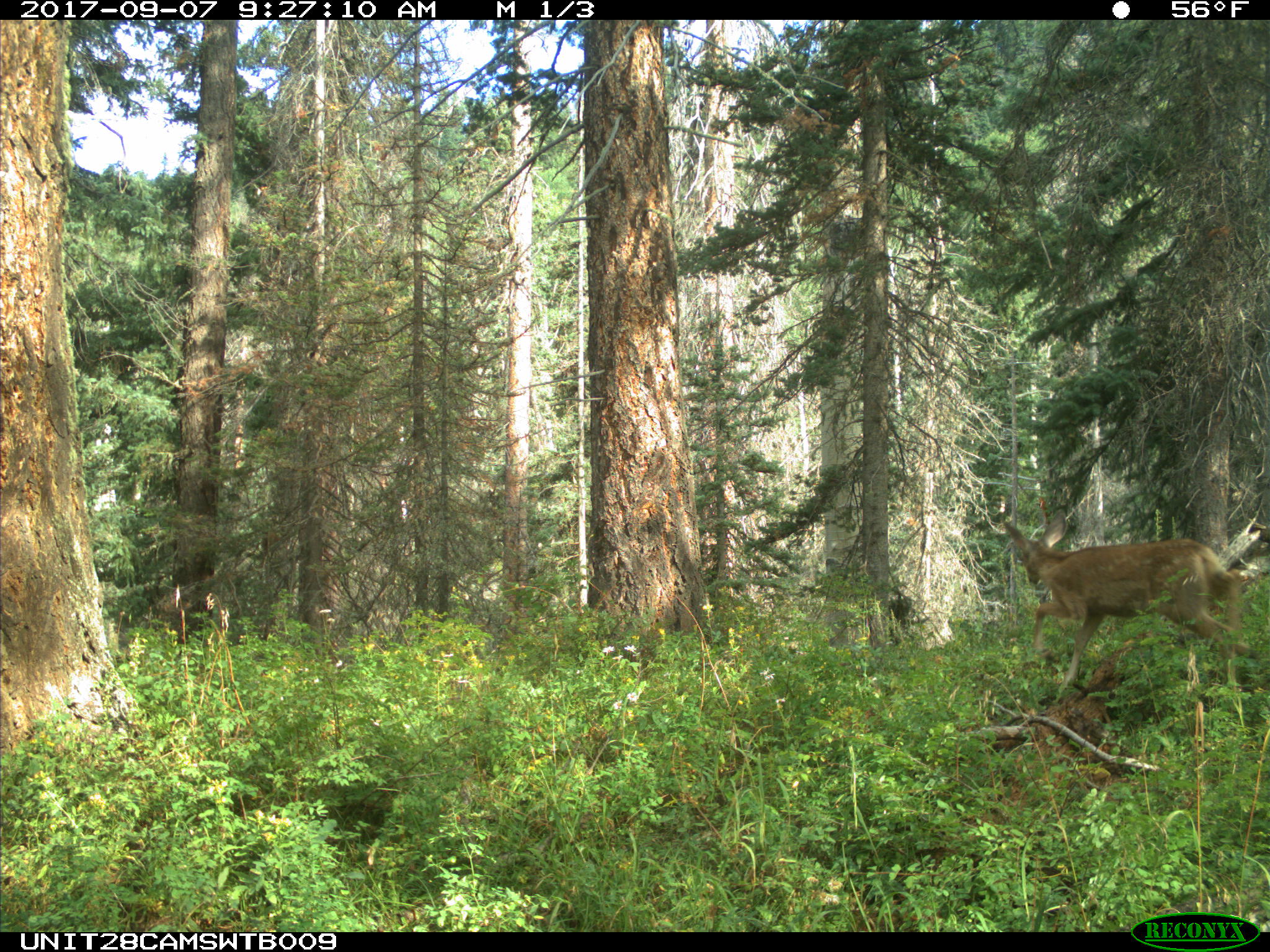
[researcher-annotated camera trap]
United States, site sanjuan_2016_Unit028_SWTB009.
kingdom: Animalia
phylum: Chordata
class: Mammalia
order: Artiodactyla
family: Cervidae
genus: Odocoileus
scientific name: Odocoileus hemionus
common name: mule deer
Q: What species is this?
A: Odocoileus hemionus (mule deer).